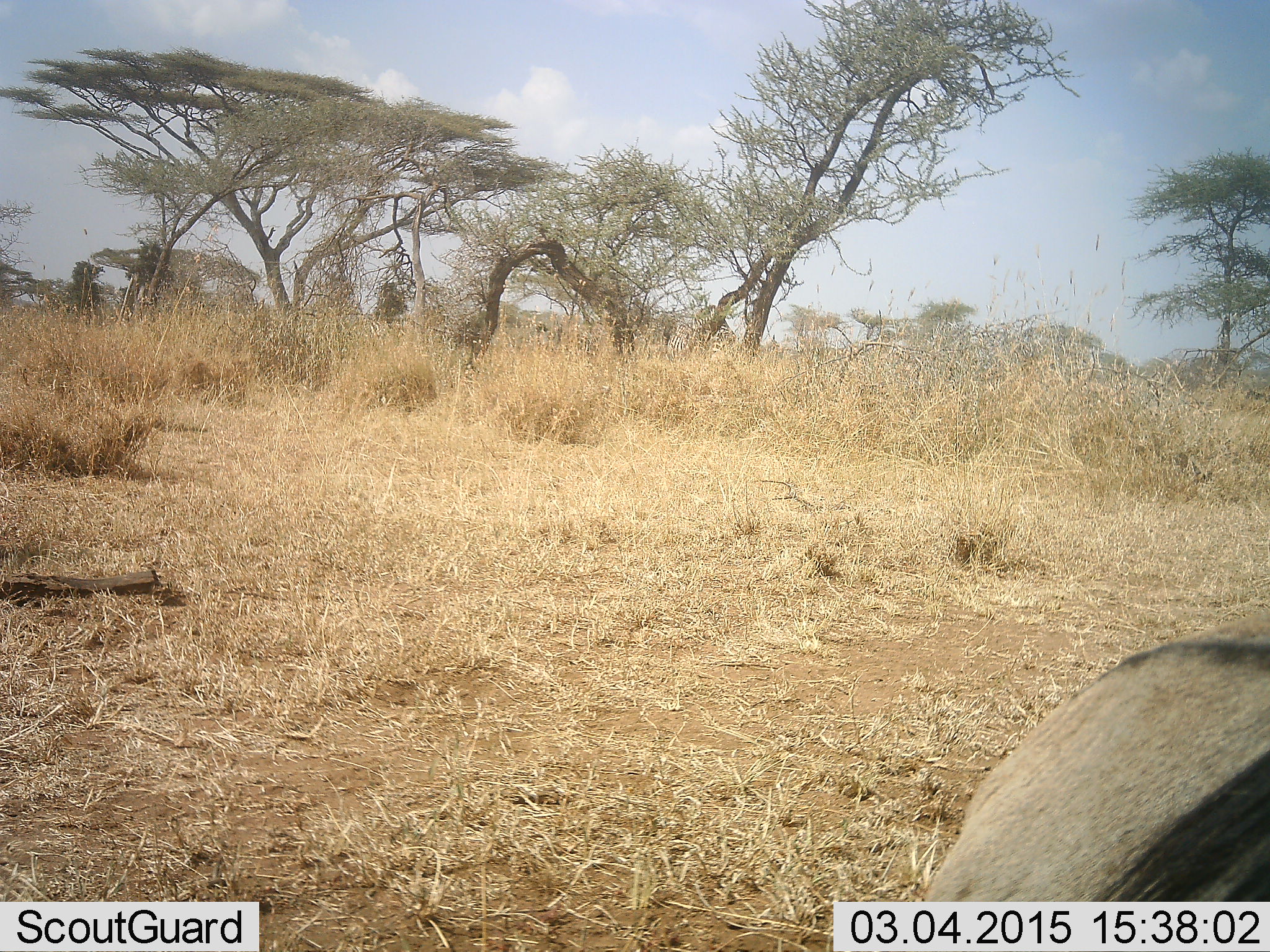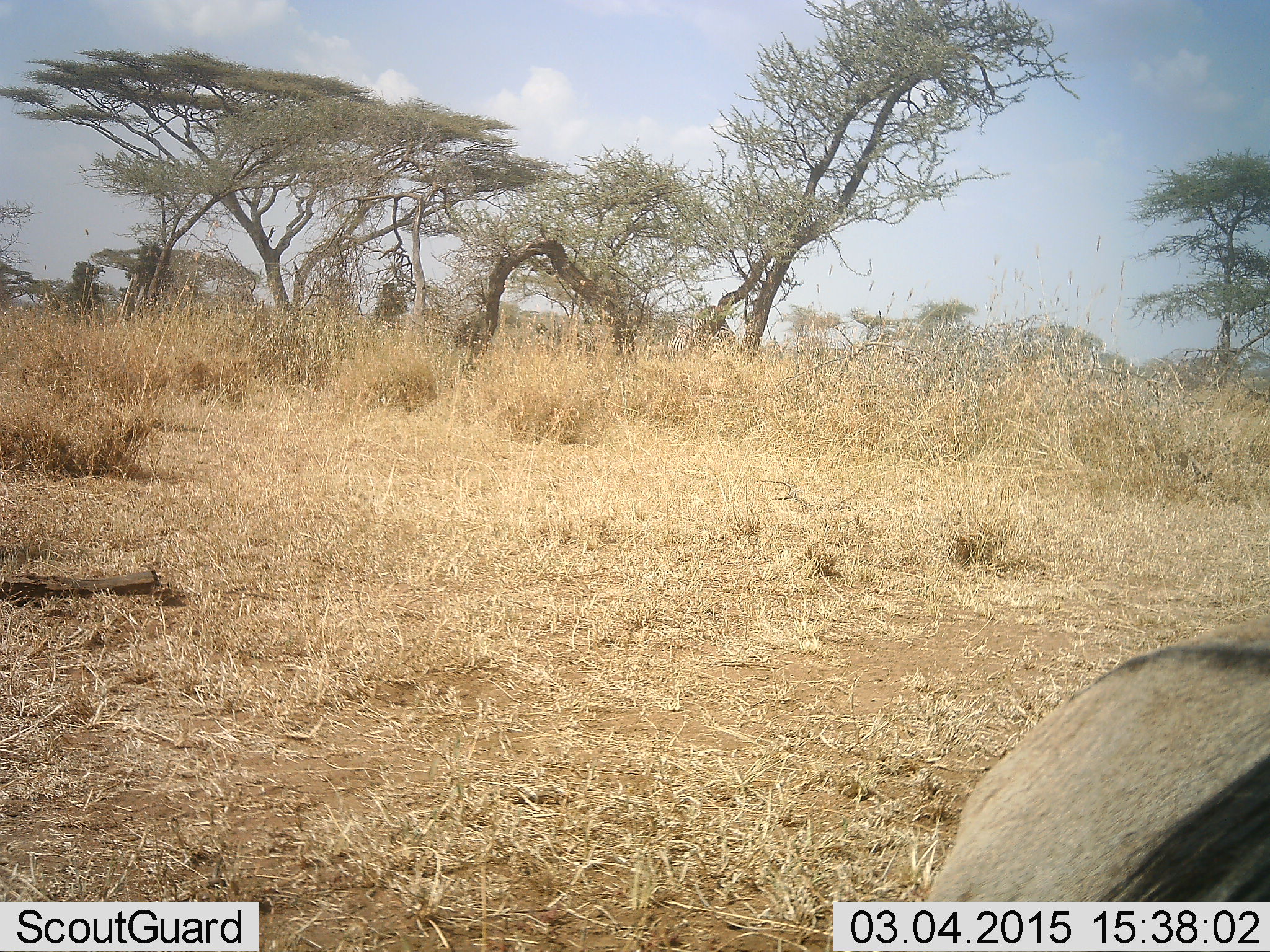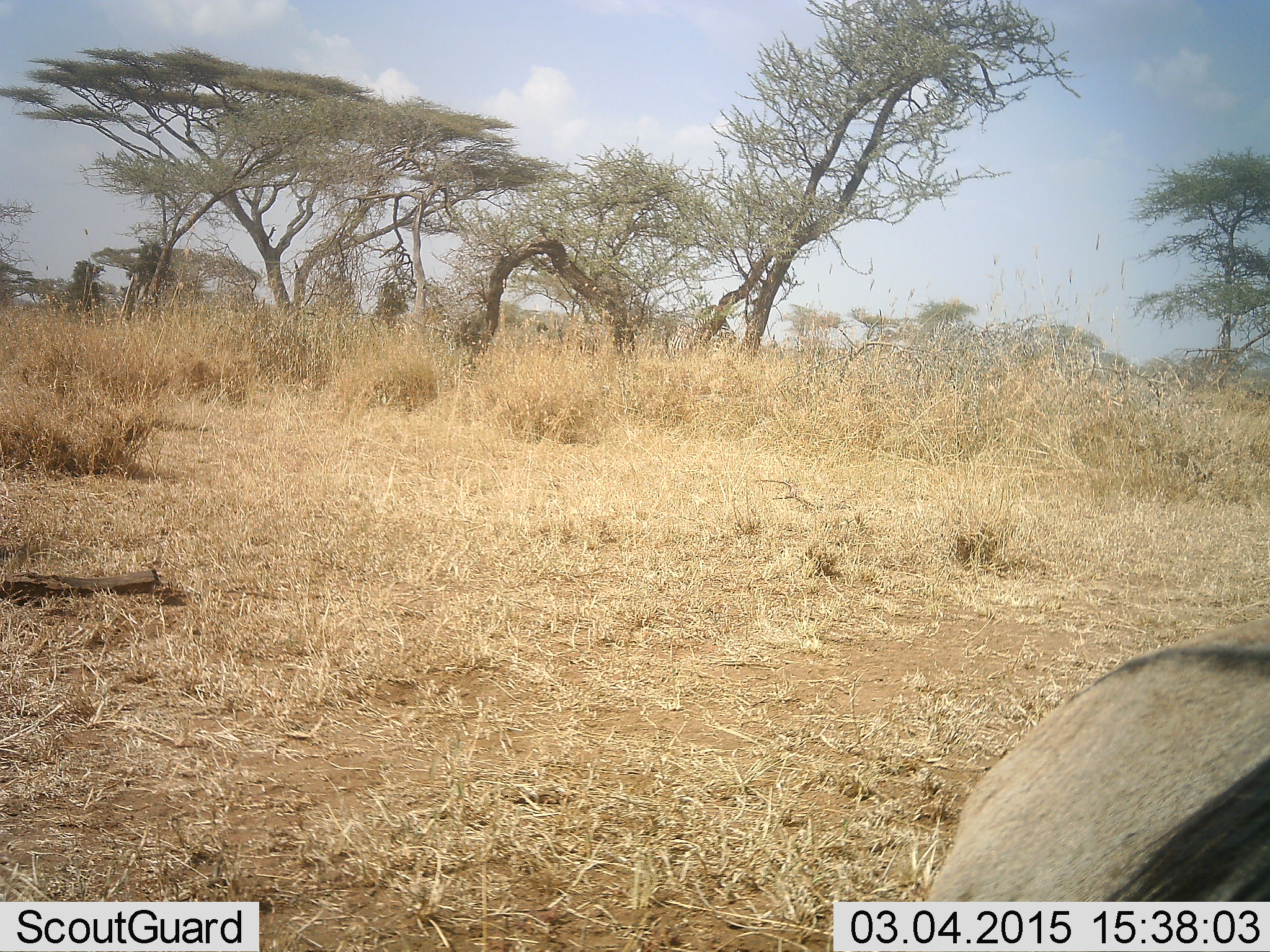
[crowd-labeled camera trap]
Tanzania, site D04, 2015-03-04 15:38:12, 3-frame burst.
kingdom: Animalia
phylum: Chordata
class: Mammalia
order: Artiodactyla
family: Bovidae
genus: Connochaetes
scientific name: Connochaetes taurinus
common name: blue wildebeest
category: wildebeest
Wildebeest (blue wildebeest) (Connochaetes taurinus), count 1. Behavior (volunteer vote fractions): standing 40%, resting 40%, moving 20%, interacting 0%. Young present (vote fraction): 0%. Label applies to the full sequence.